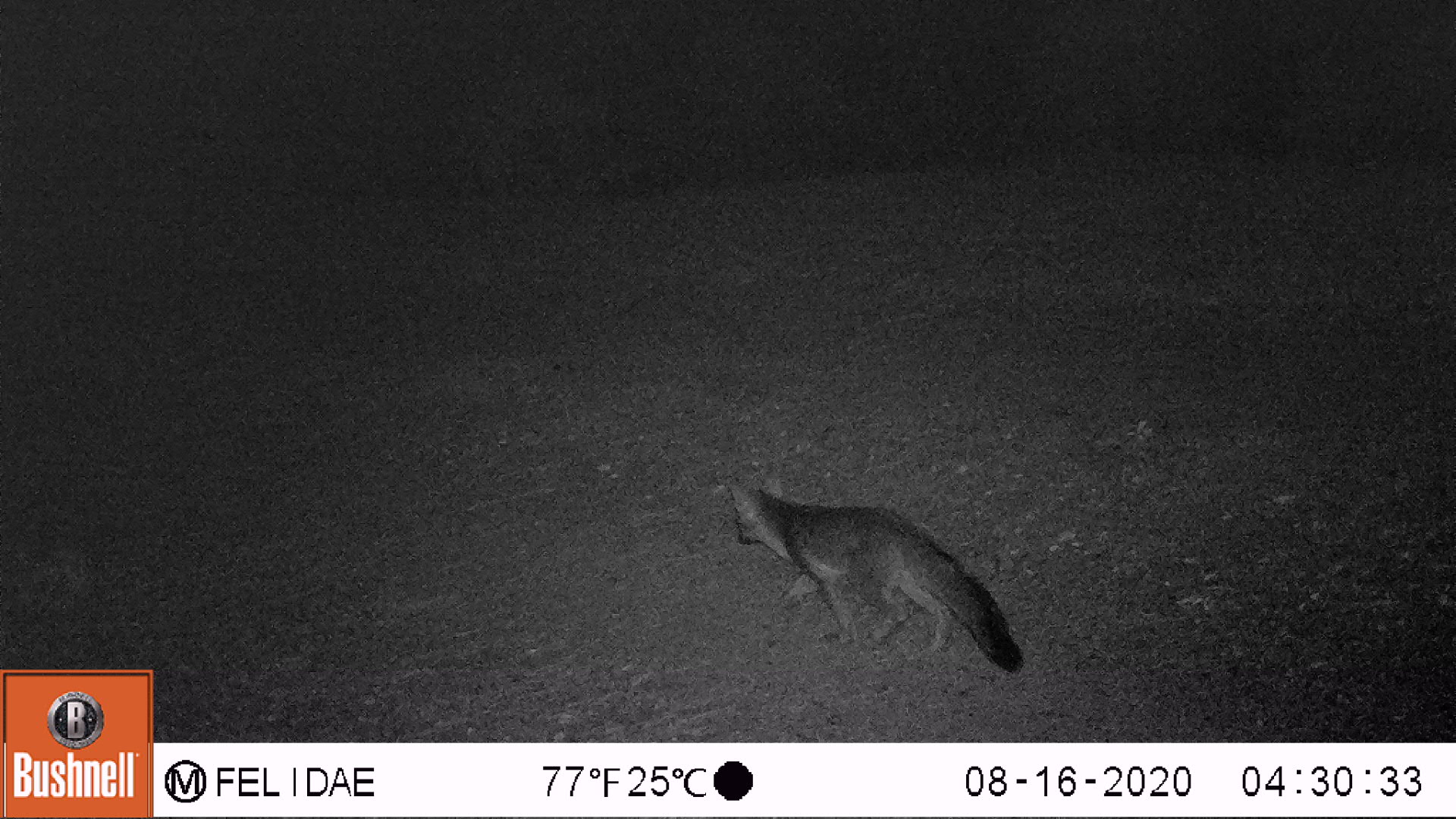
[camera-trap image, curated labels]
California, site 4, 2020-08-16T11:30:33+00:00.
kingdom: Animalia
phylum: Chordata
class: Mammalia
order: Carnivora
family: Canidae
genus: Urocyon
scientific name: Urocyon cinereoargenteus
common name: gray fox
Gray fox (Urocyon cinereoargenteus).